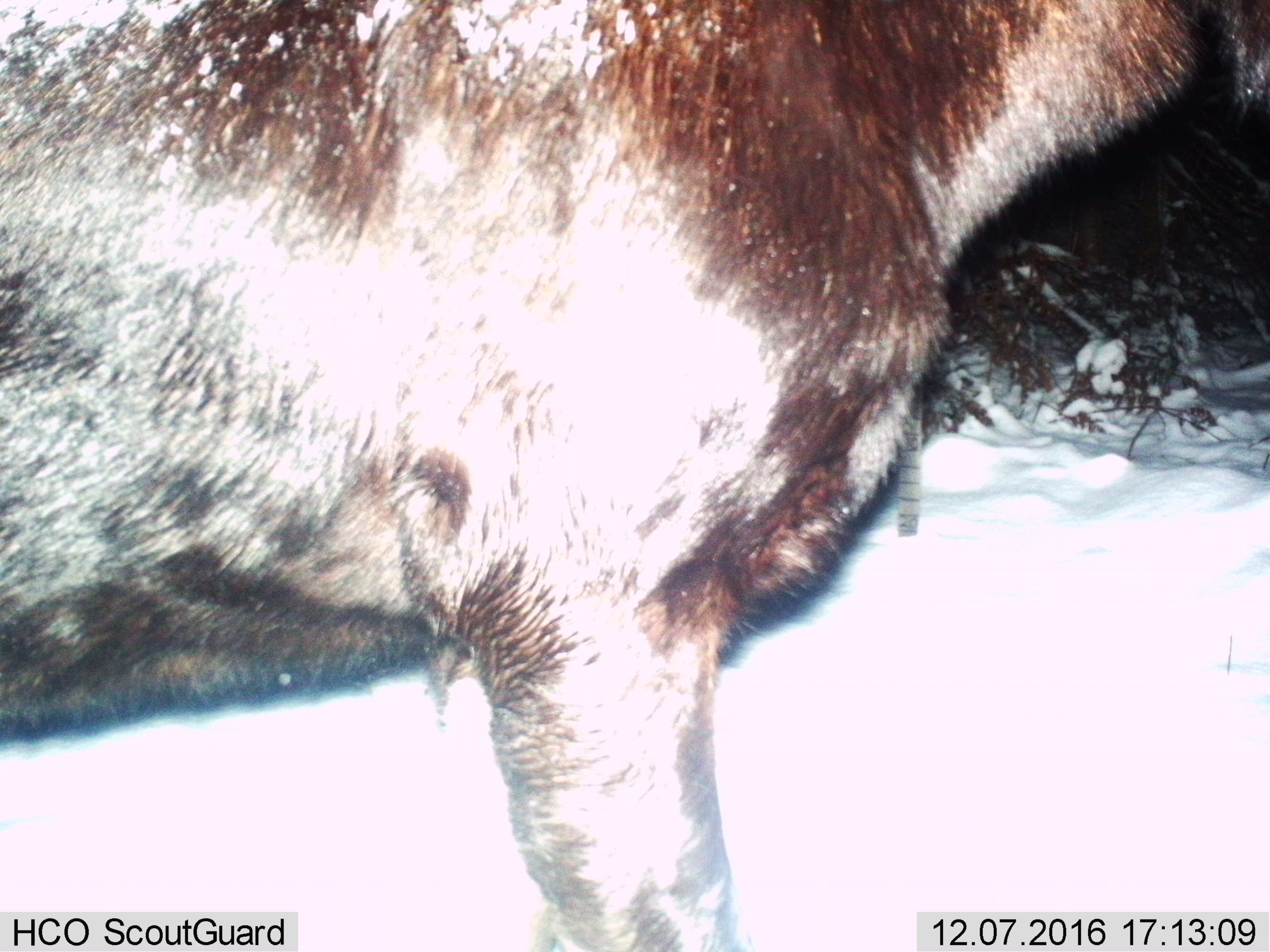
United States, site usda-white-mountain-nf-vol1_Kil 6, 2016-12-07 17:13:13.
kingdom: Animalia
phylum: Chordata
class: Mammalia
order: Artiodactyla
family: Cervidae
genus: Alces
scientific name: Alces alces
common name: moose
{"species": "moose (Alces alces)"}